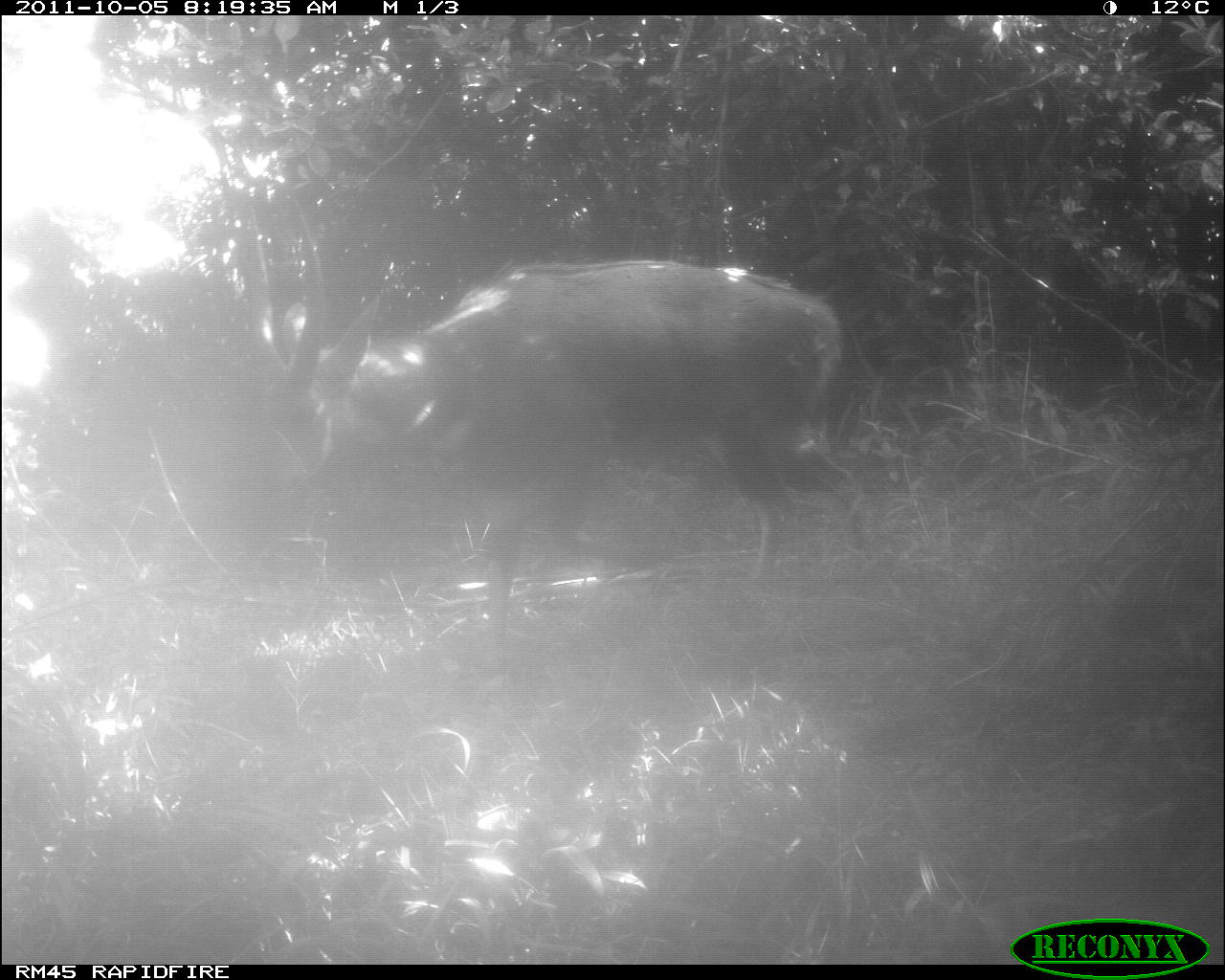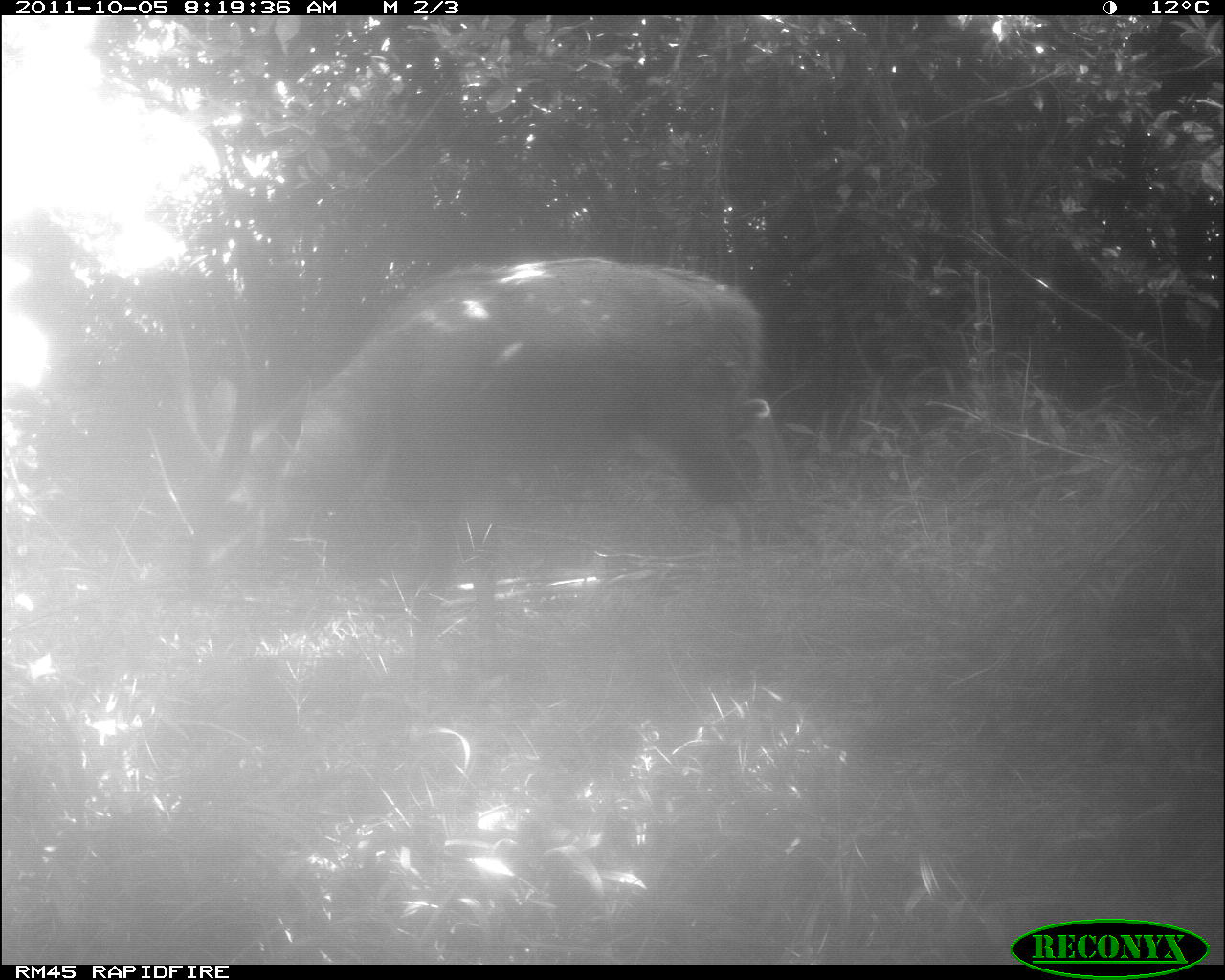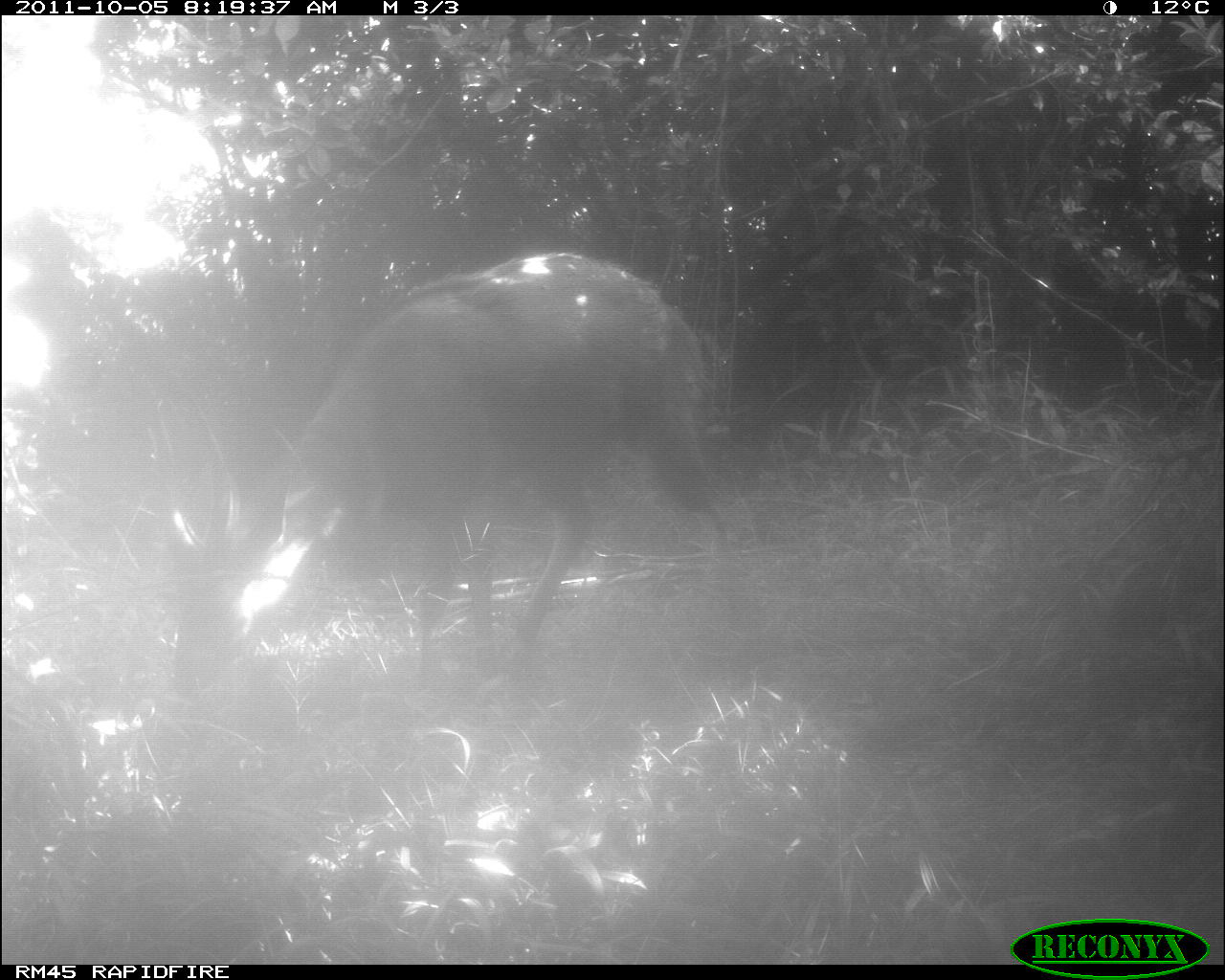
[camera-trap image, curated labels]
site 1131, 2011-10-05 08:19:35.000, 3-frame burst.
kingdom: Animalia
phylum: Chordata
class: Mammalia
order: Artiodactyla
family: Bovidae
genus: Tragelaphus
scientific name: Tragelaphus scriptus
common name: bushbuck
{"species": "Tragelaphus scriptus (bushbuck)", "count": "1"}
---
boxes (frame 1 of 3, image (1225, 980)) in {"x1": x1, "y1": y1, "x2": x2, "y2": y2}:
tragelaphus scriptus: {"x1": 243, "y1": 193, "x2": 869, "y2": 656}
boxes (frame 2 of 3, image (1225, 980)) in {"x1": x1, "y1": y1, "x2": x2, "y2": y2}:
tragelaphus scriptus: {"x1": 251, "y1": 256, "x2": 771, "y2": 617}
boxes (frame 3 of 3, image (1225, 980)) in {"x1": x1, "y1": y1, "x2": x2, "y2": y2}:
tragelaphus scriptus: {"x1": 148, "y1": 252, "x2": 737, "y2": 698}